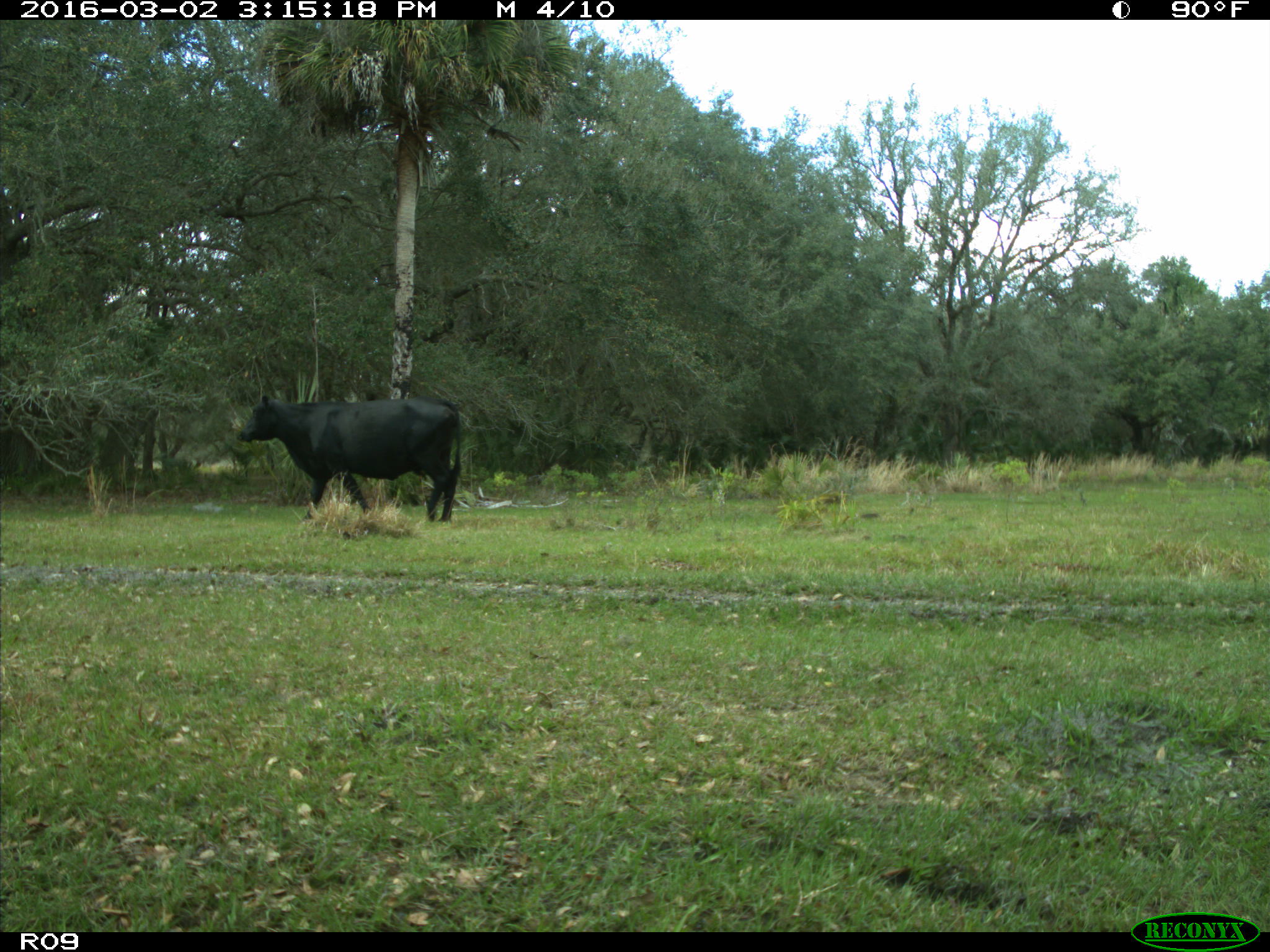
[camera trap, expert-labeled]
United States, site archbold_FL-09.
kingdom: Animalia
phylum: Chordata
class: Mammalia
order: Artiodactyla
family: Bovidae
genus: Bos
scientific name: Bos taurus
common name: domestic cow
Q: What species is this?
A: Bos taurus (domestic cow).